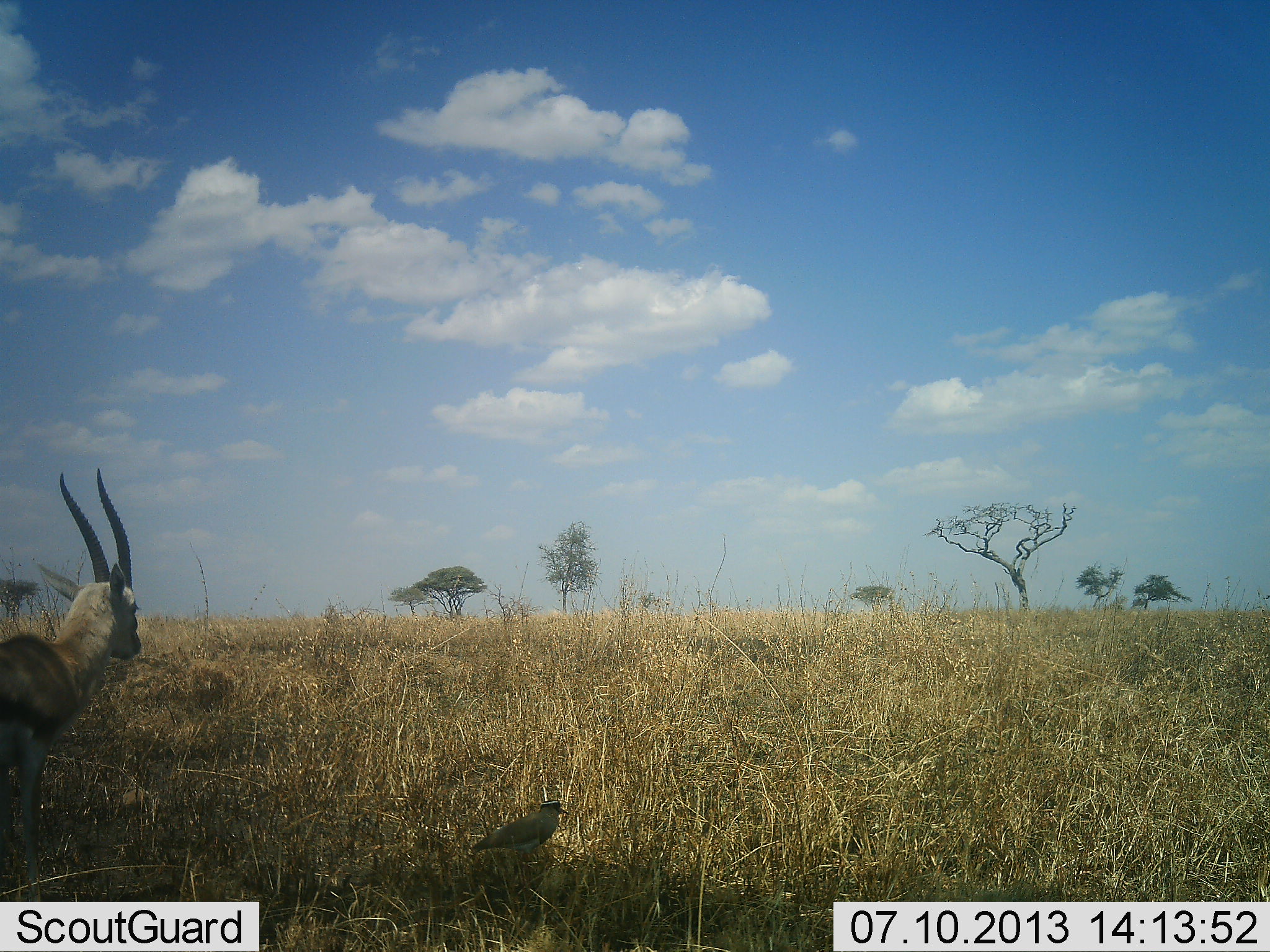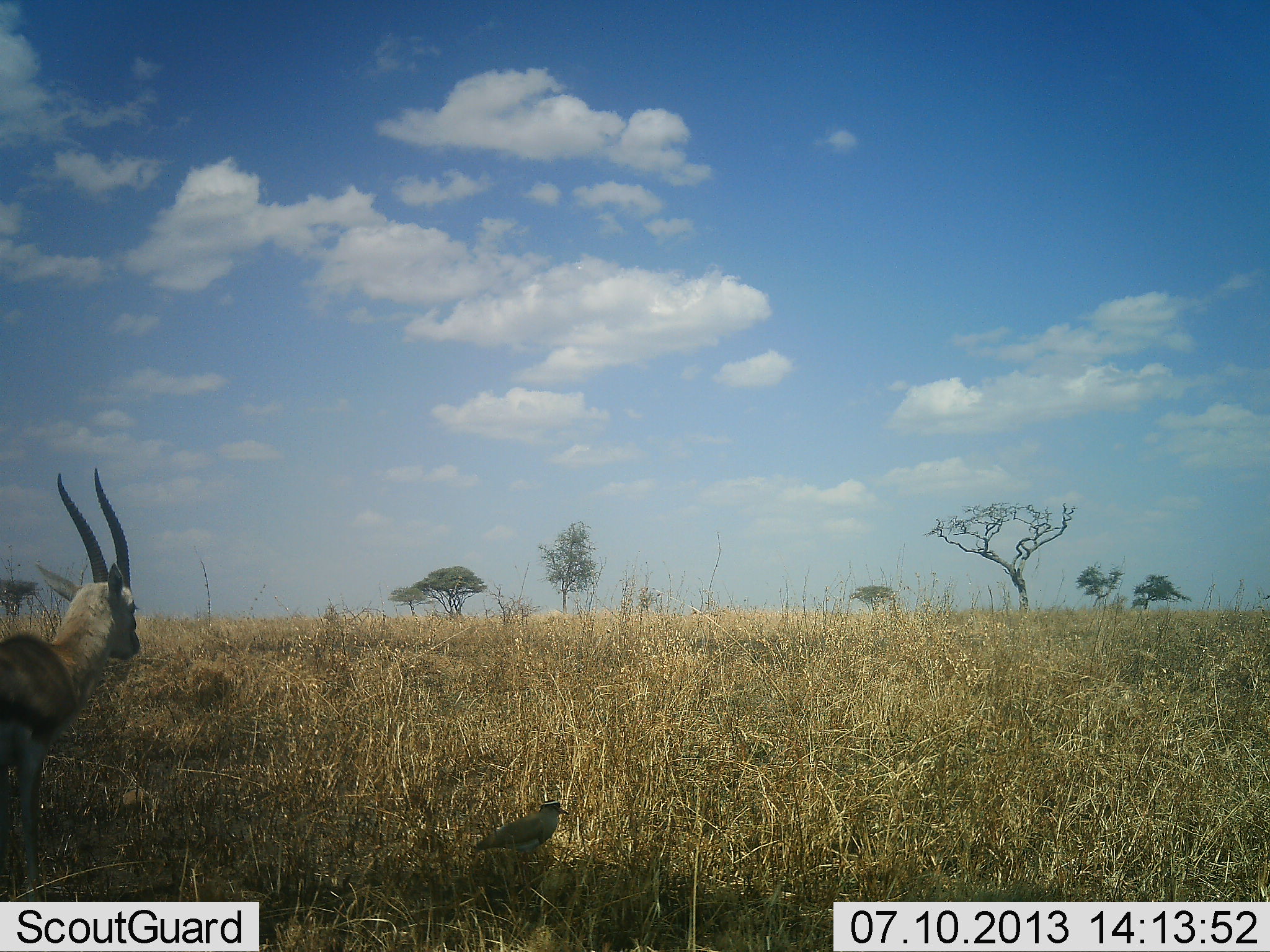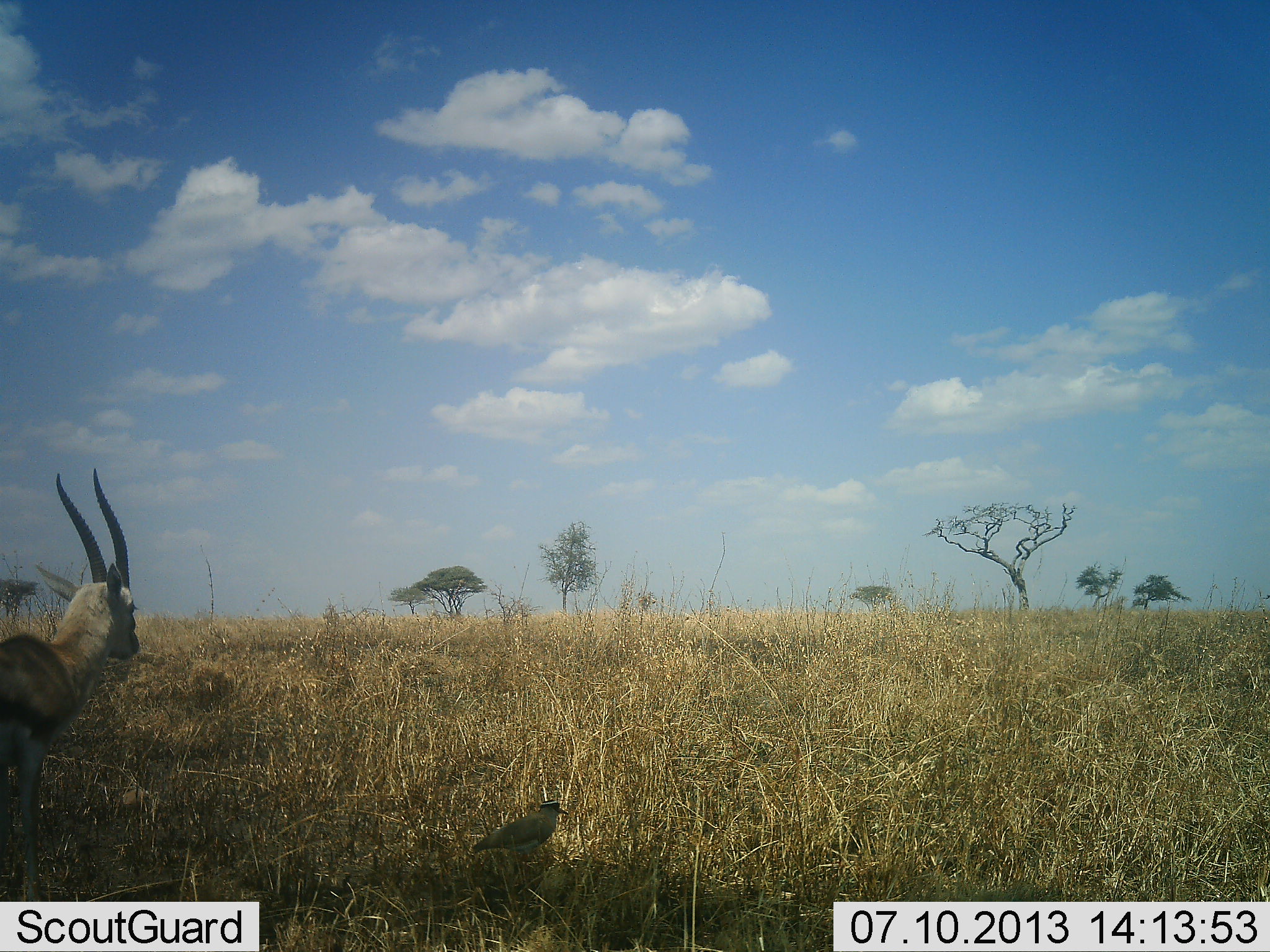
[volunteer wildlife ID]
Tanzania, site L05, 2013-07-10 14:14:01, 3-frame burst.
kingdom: Animalia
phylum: Chordata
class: Mammalia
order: Artiodactyla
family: Bovidae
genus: Eudorcas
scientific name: Eudorcas thomsonii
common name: thomson's gazelle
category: gazellethomsons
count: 1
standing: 92%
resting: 8%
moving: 0%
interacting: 0%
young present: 0%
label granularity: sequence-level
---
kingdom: Animalia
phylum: Chordata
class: Aves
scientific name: Aves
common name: bird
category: otherbird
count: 1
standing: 91%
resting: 9%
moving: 0%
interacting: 0%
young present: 0%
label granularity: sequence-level